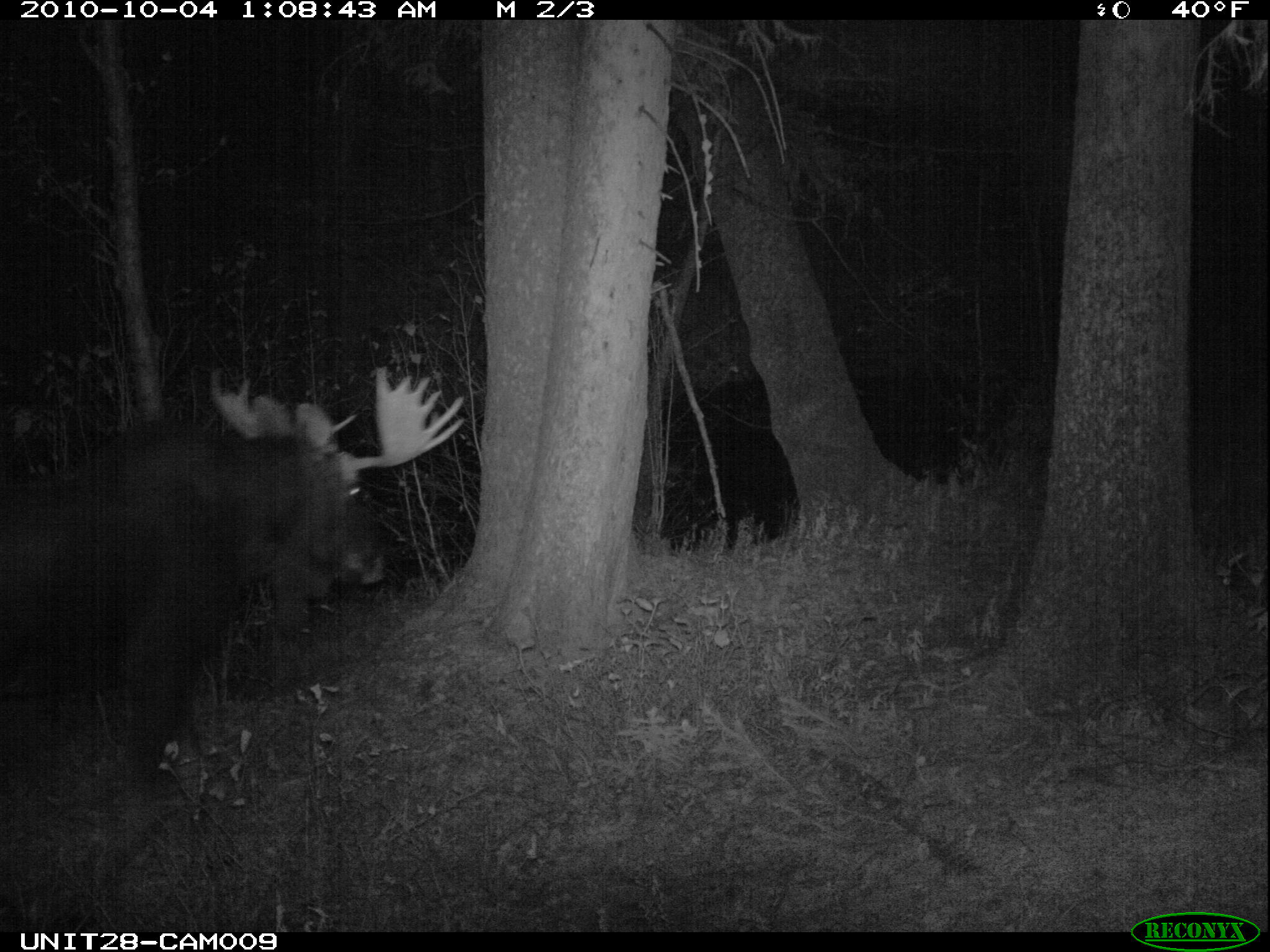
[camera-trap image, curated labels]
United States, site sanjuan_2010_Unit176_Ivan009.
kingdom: Animalia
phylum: Chordata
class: Mammalia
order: Artiodactyla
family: Cervidae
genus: Alces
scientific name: Alces alces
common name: moose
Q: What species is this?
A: Alces alces (moose).